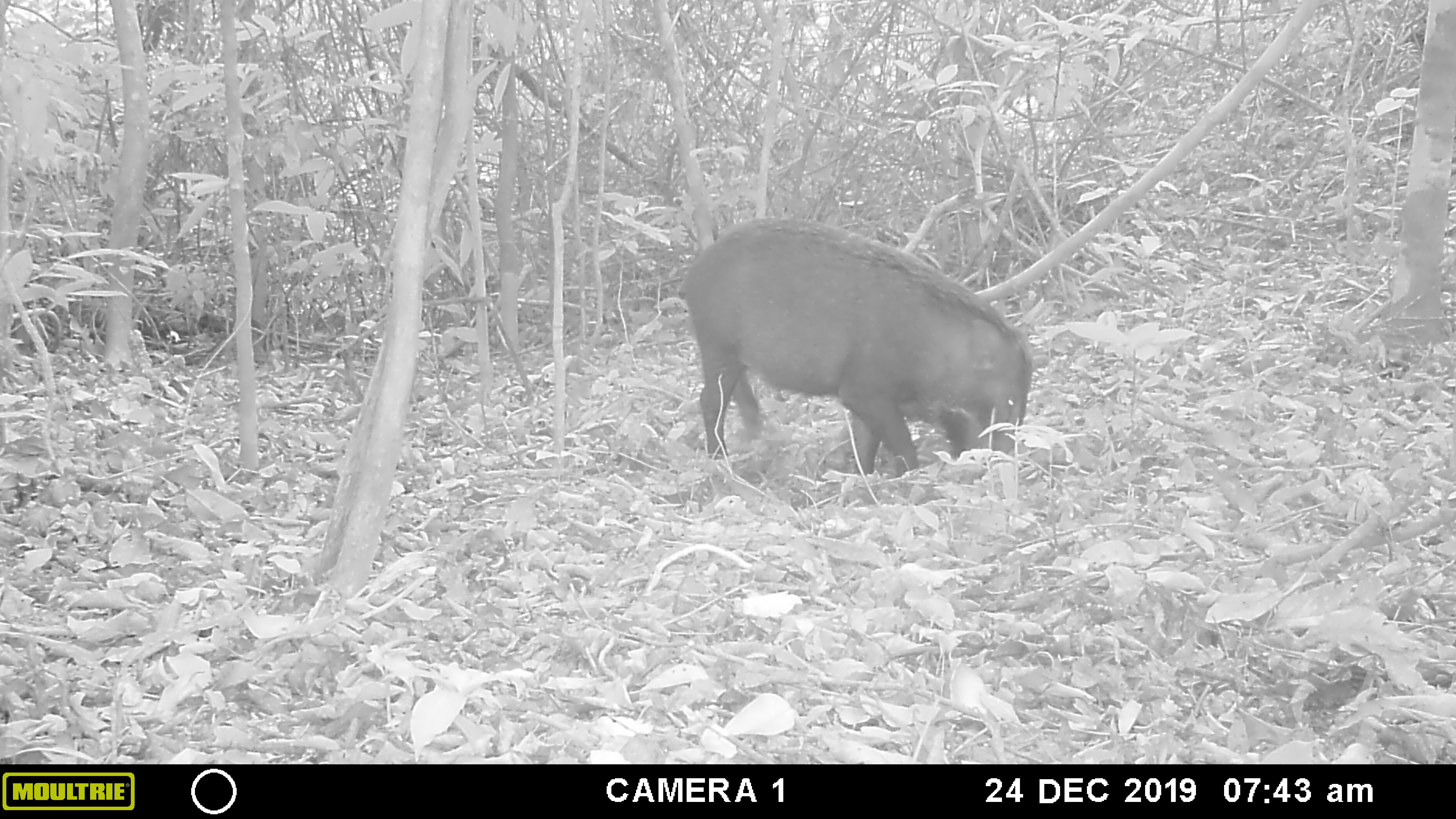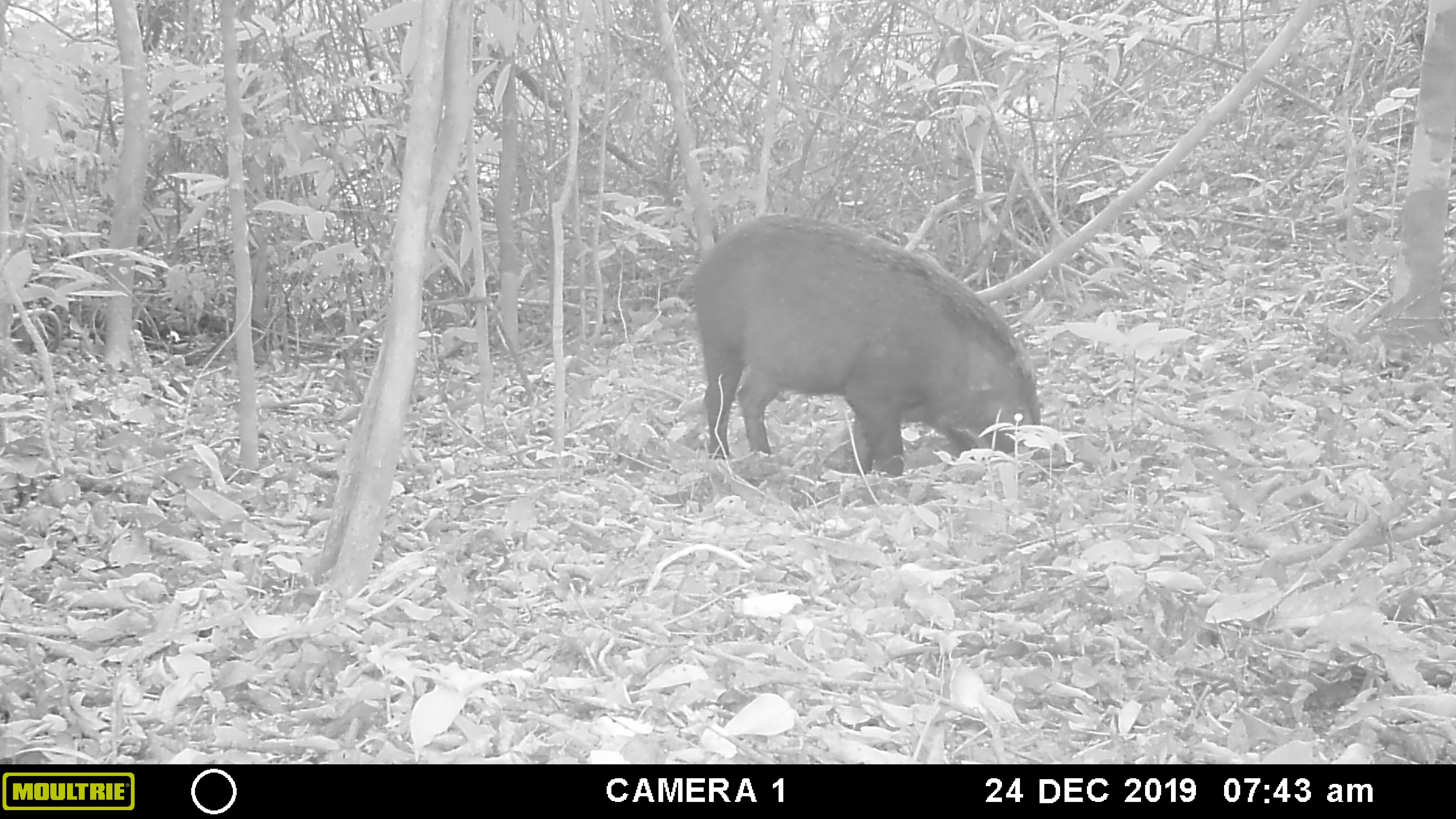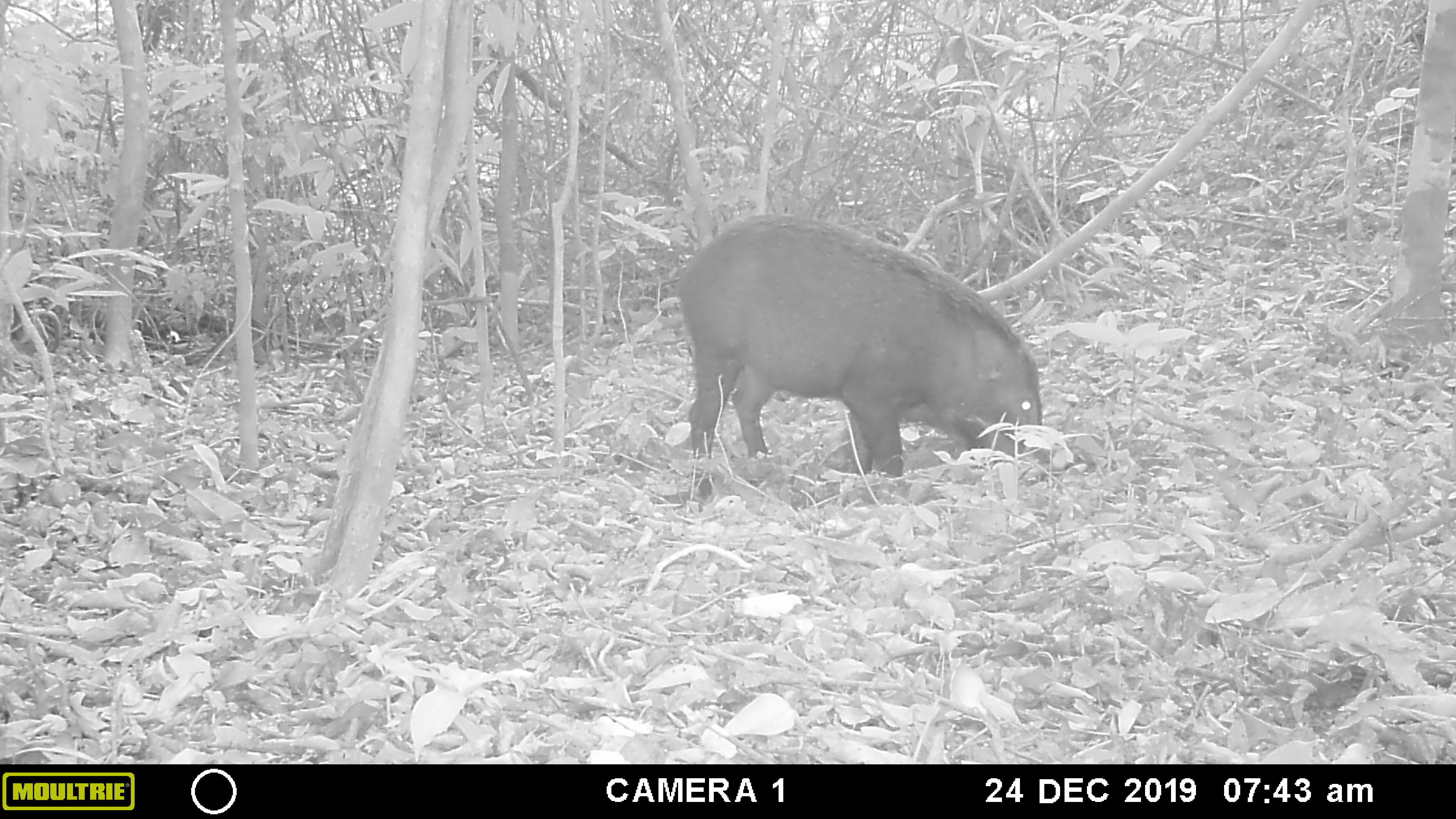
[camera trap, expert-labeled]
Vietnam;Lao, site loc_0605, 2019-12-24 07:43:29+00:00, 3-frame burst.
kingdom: Animalia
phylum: Chordata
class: Mammalia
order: Artiodactyla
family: Suidae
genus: Sus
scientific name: Sus scrofa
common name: eurasian wild pig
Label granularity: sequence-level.